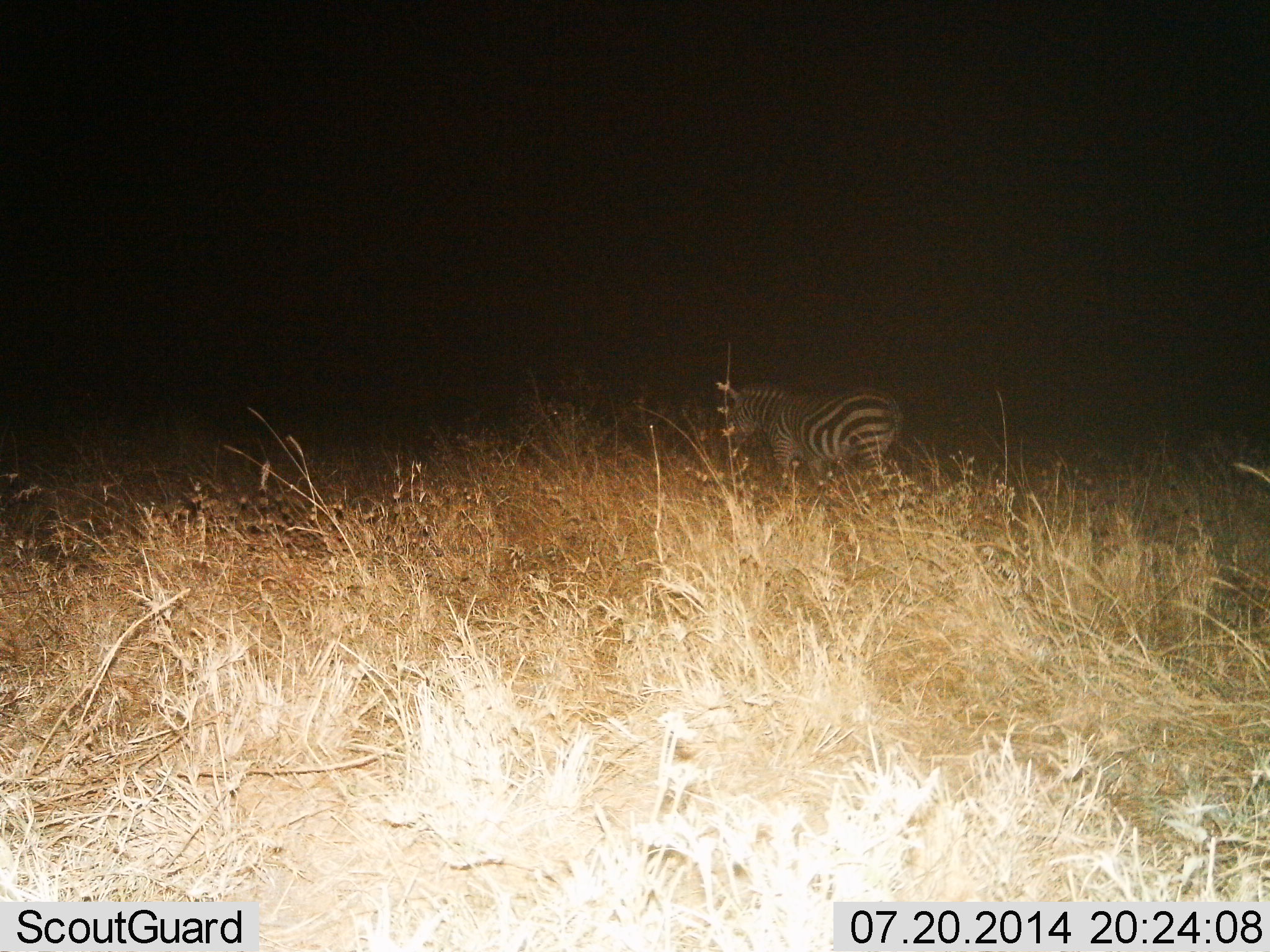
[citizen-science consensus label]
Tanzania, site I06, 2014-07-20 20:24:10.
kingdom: Animalia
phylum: Chordata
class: Mammalia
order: Perissodactyla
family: Equidae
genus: Equus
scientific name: Equus quagga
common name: plains zebra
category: zebra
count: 1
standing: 60%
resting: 0%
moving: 40%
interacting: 0%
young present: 0%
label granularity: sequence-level